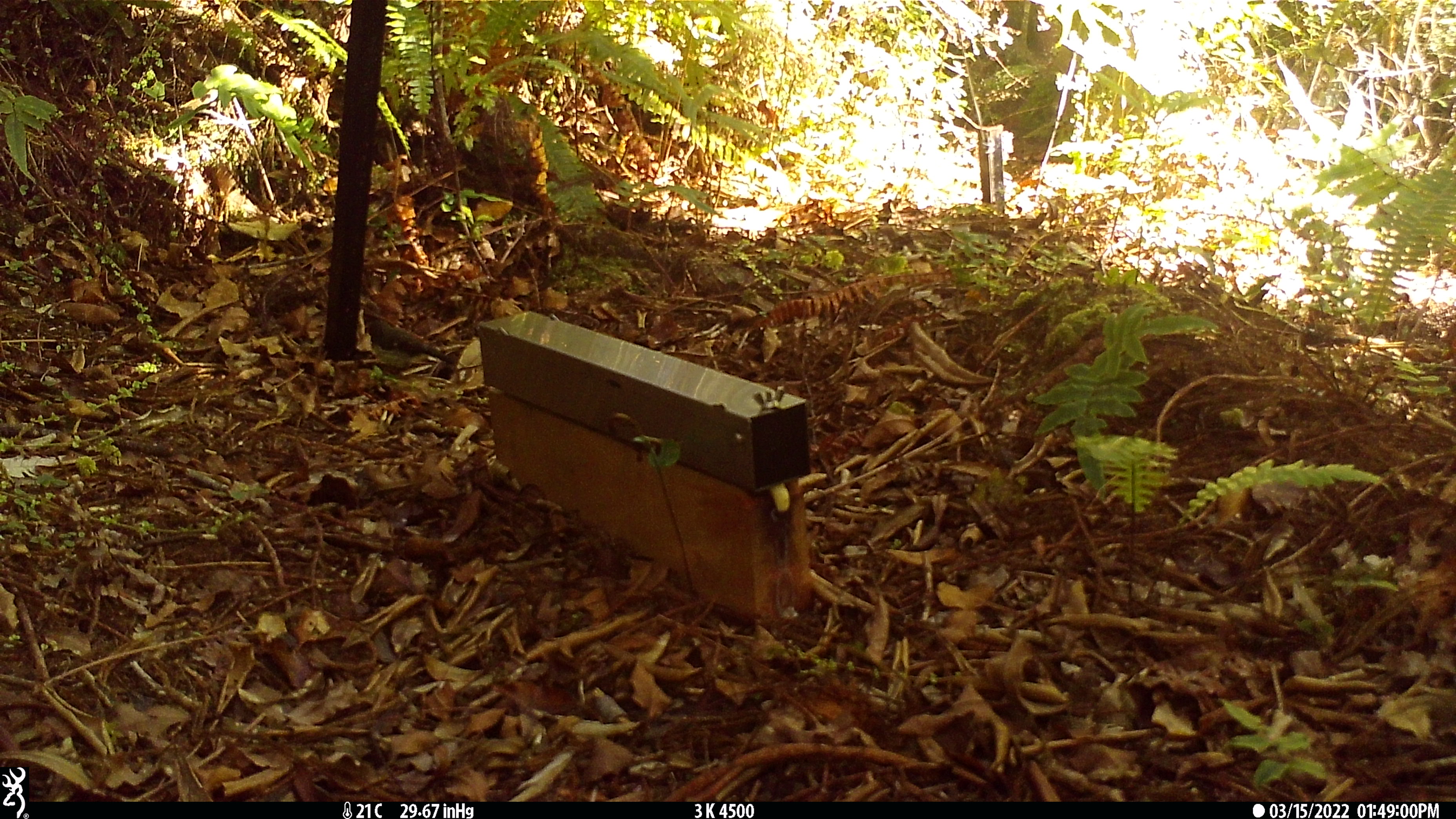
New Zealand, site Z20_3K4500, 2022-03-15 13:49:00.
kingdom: Animalia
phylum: Chordata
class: Aves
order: Passeriformes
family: Petroicidae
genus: Petroica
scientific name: Petroica macrocephala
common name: tomtit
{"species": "tomtit (Petroica macrocephala)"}